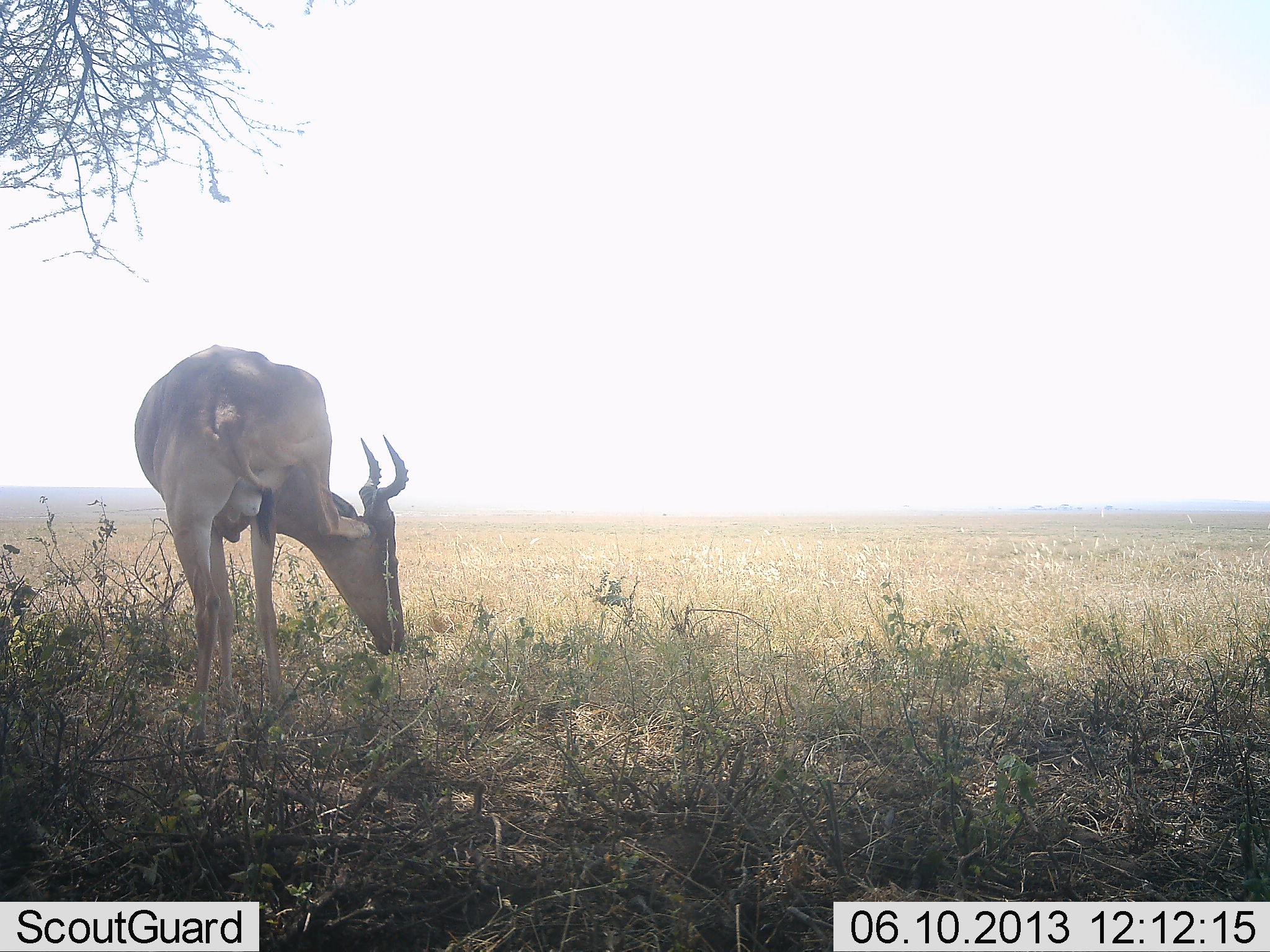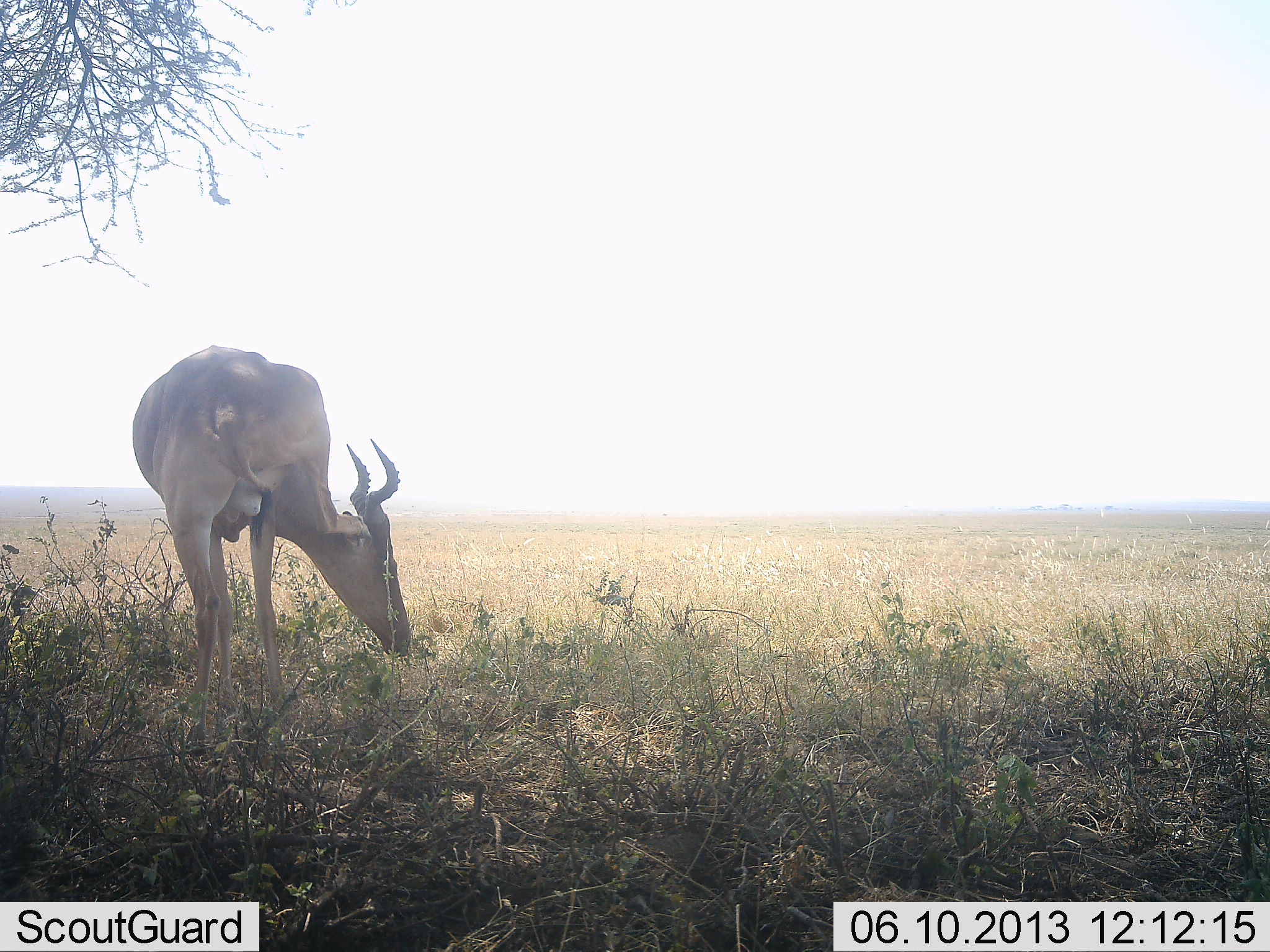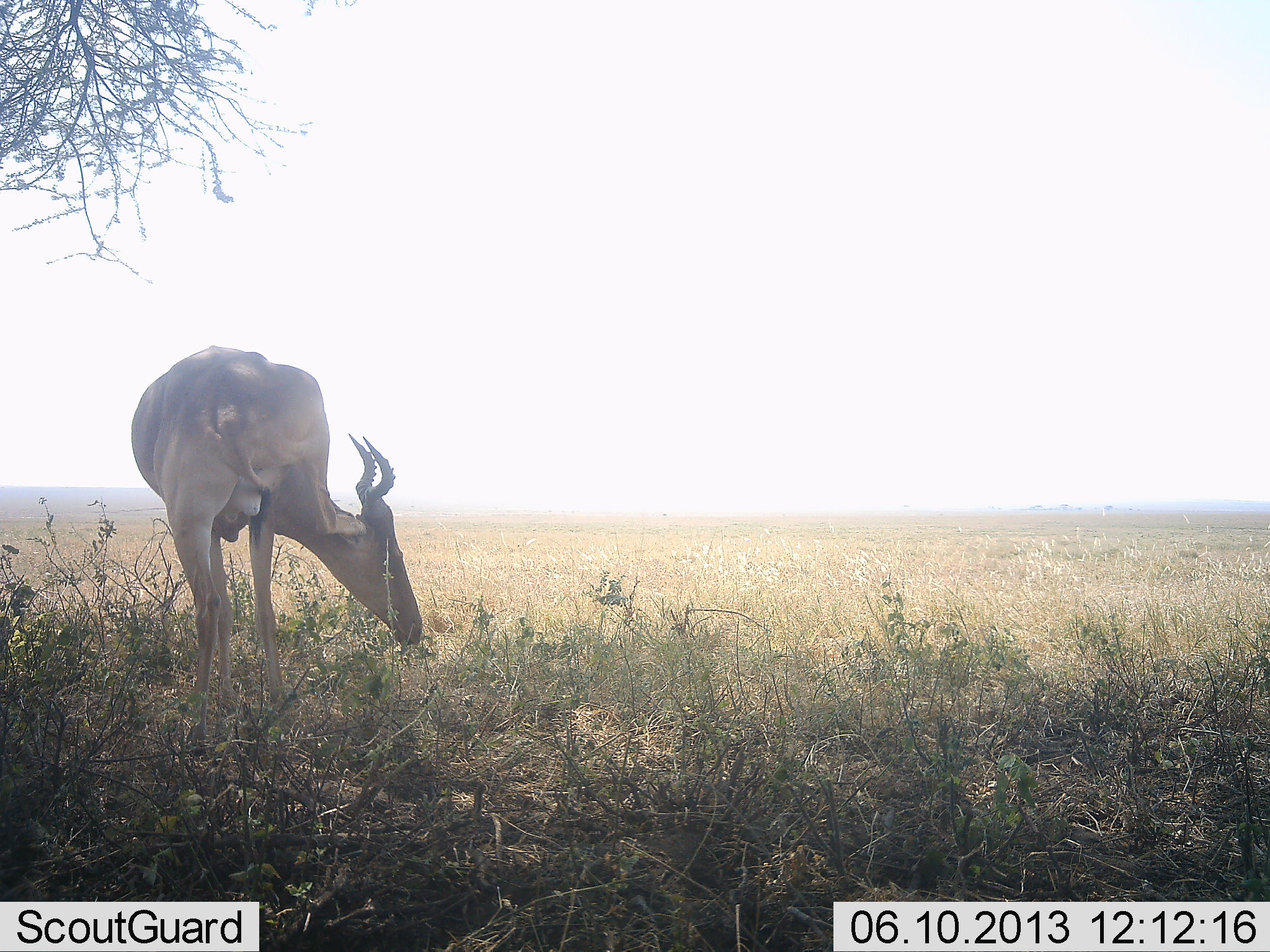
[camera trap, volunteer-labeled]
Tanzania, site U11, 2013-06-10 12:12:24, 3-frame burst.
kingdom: Animalia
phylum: Chordata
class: Mammalia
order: Artiodactyla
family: Bovidae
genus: Alcelaphus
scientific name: Alcelaphus buselaphus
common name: hartebeest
Hartebeest (Alcelaphus buselaphus), count 1. Behavior (volunteer vote fractions): standing 30%, resting 0%, moving 0%, interacting 0%. Young present (vote fraction): 0%. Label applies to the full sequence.